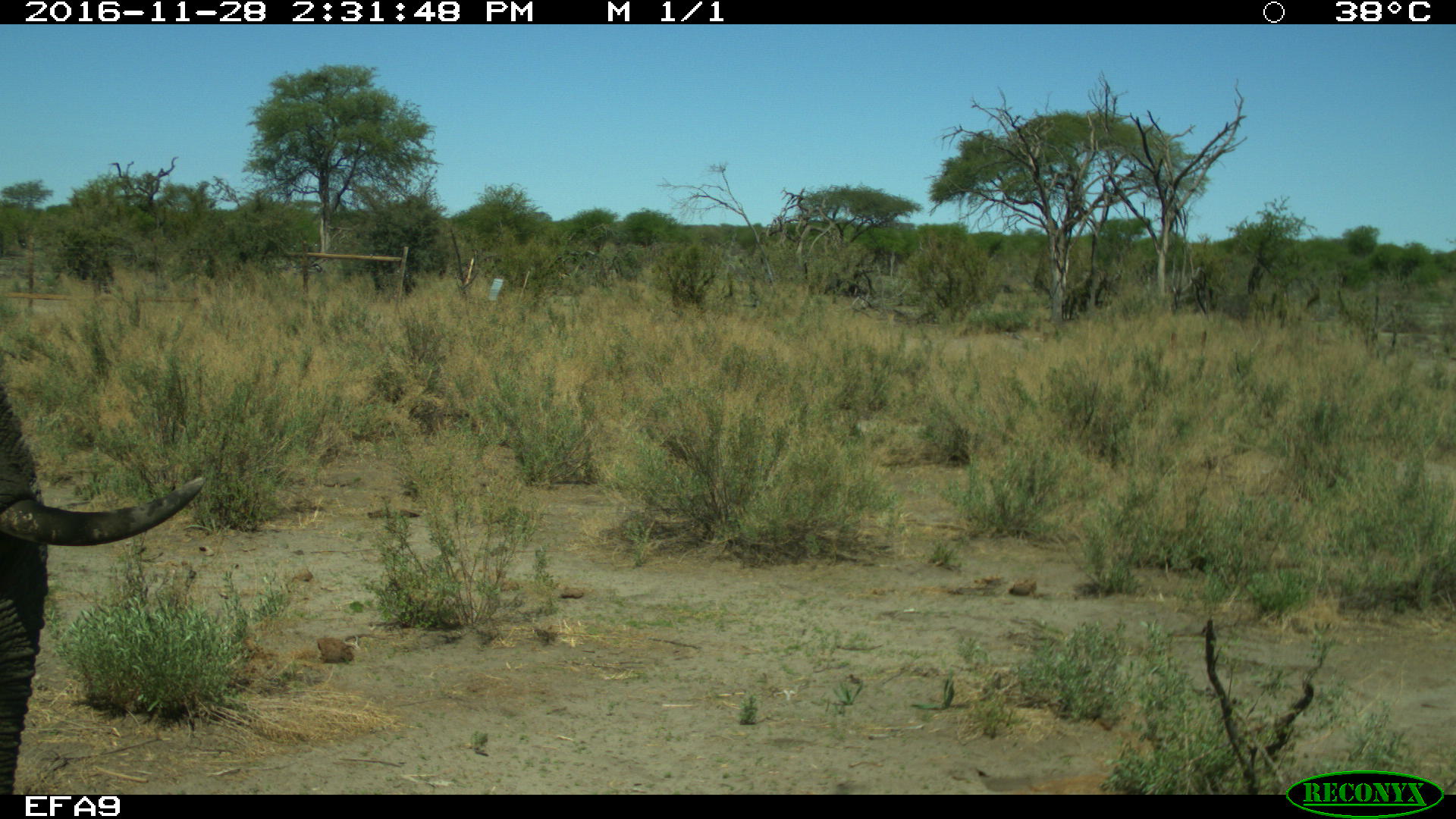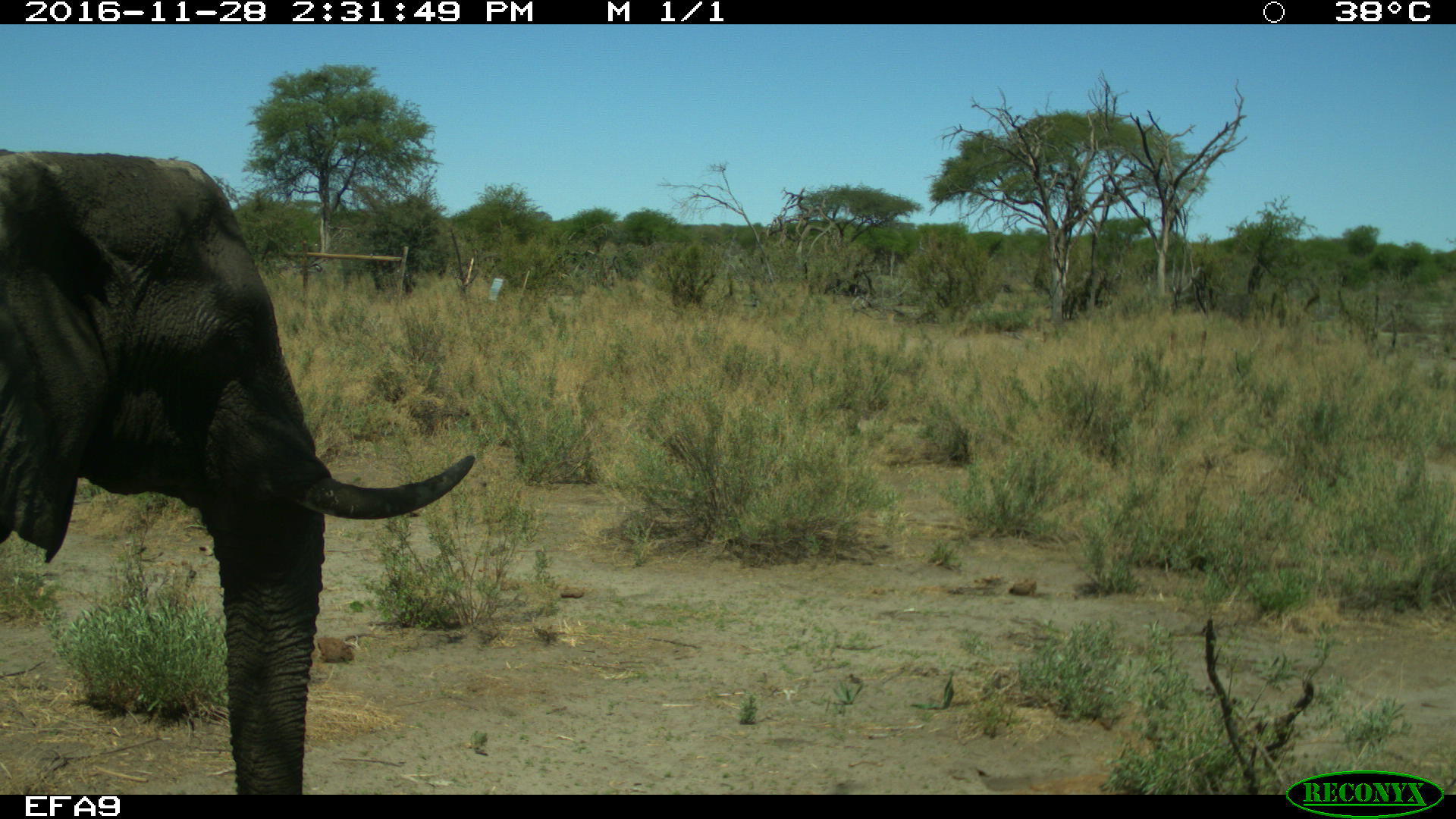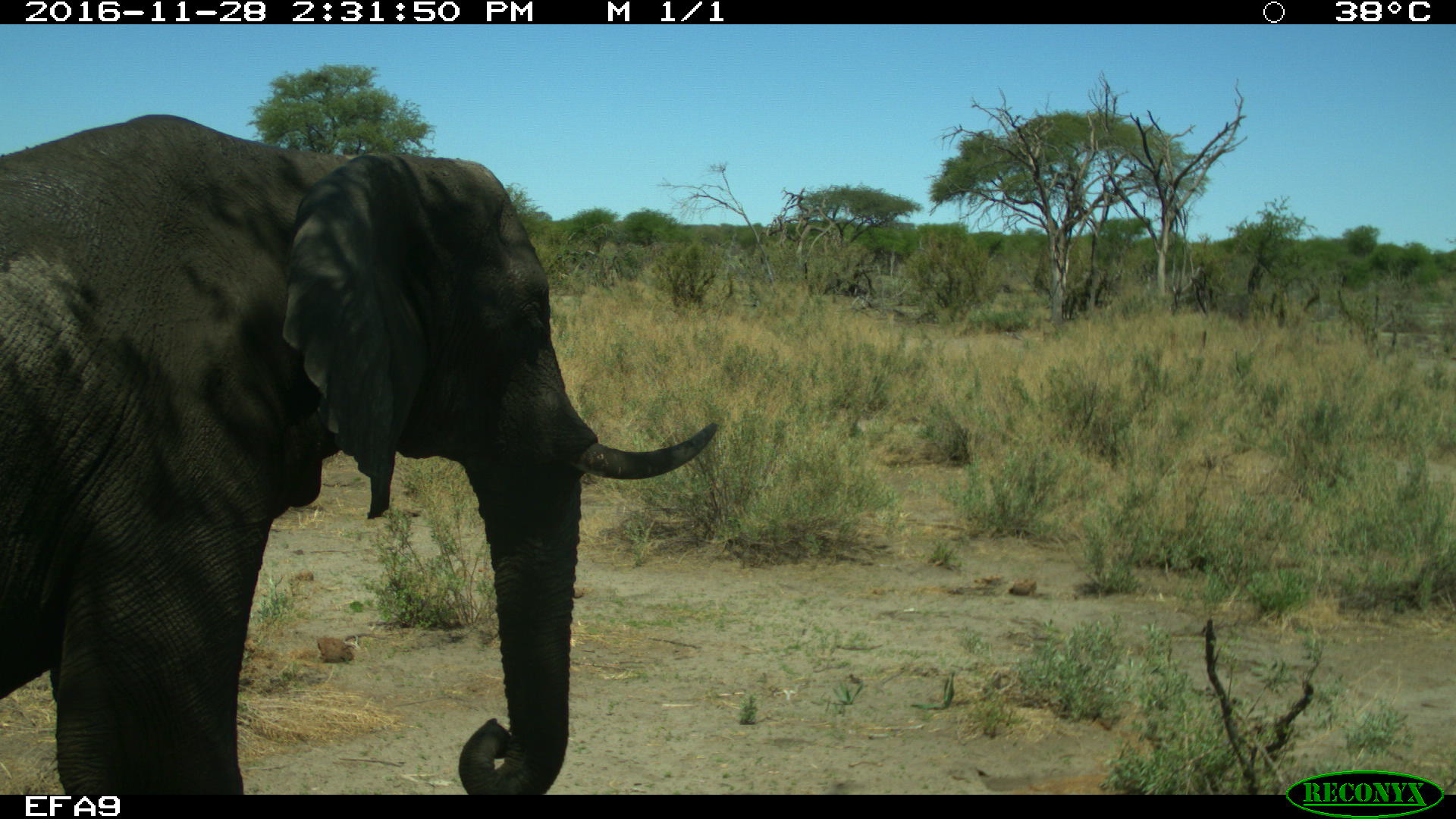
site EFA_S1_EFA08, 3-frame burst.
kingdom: Animalia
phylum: Chordata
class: Mammalia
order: Proboscidea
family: Elephantidae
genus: Loxodonta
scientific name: Loxodonta africana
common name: african bush elephant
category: elephant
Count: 1.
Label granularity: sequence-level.